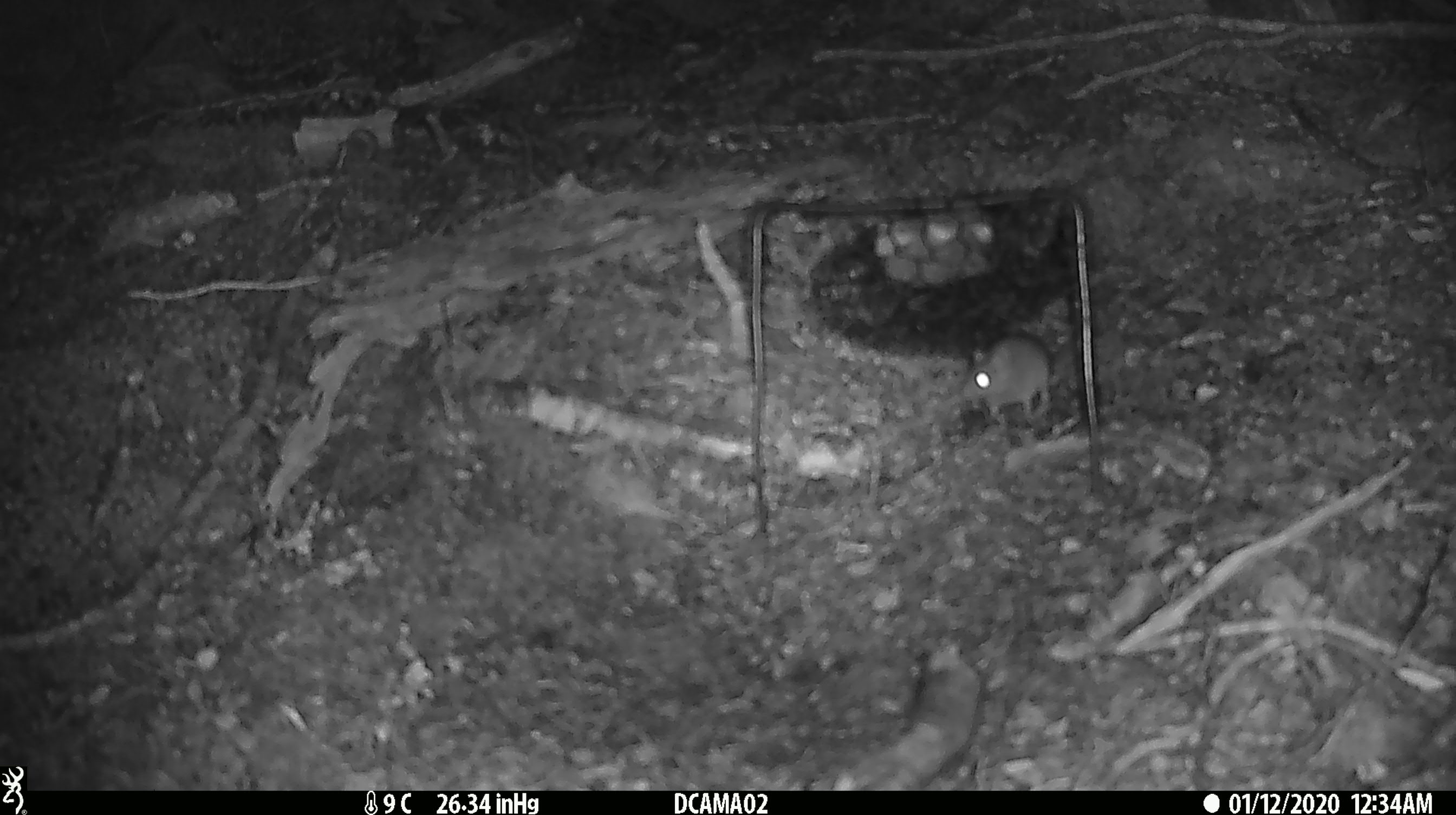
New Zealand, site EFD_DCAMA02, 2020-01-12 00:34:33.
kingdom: Animalia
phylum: Chordata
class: Mammalia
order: Rodentia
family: Muridae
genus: Mus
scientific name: Mus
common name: mouse